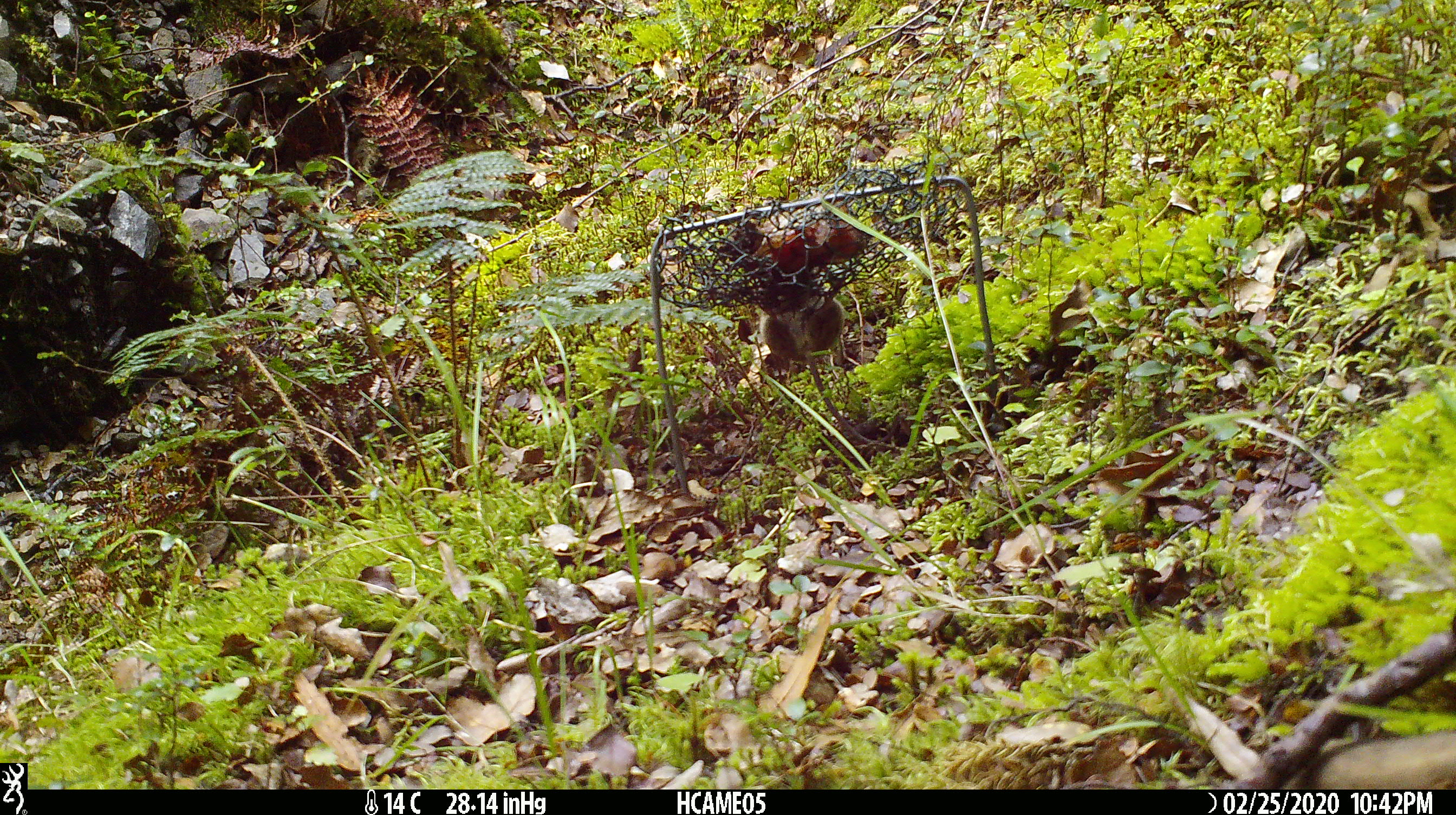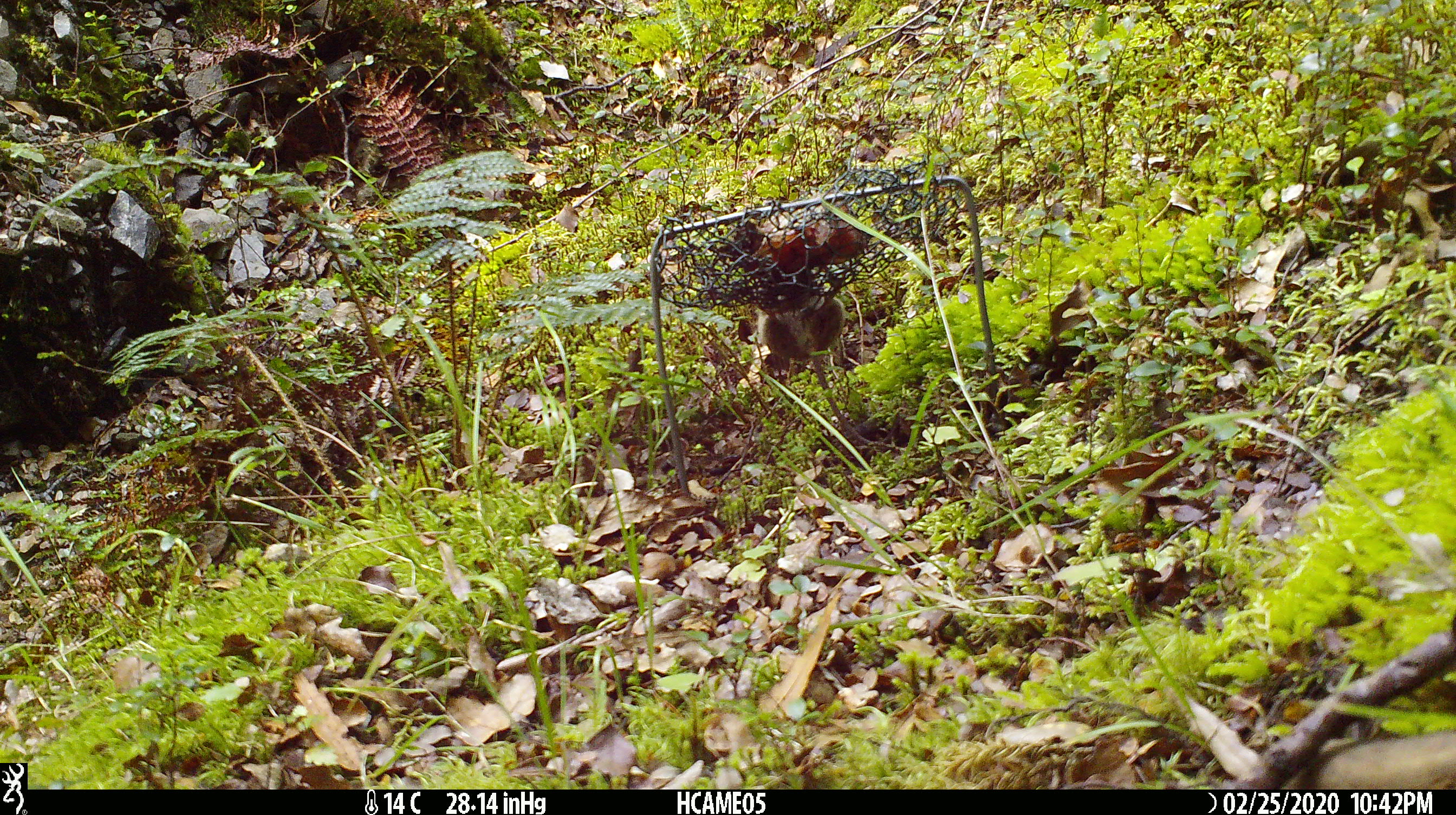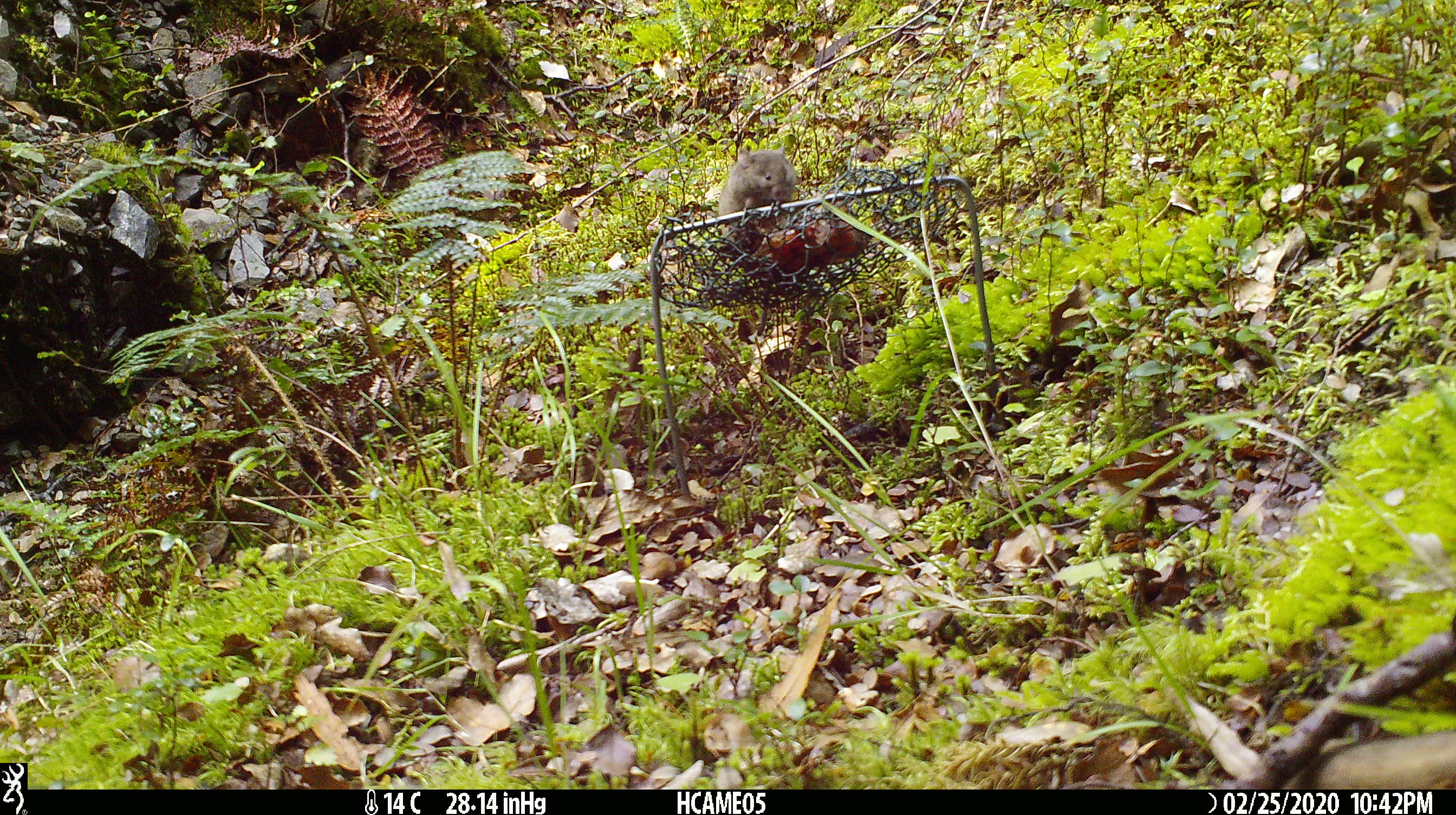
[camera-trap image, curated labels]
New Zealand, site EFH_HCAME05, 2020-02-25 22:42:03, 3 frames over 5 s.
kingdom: Animalia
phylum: Chordata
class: Mammalia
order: Rodentia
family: Muridae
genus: Mus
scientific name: Mus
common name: mouse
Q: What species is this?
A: Mouse (Mus).